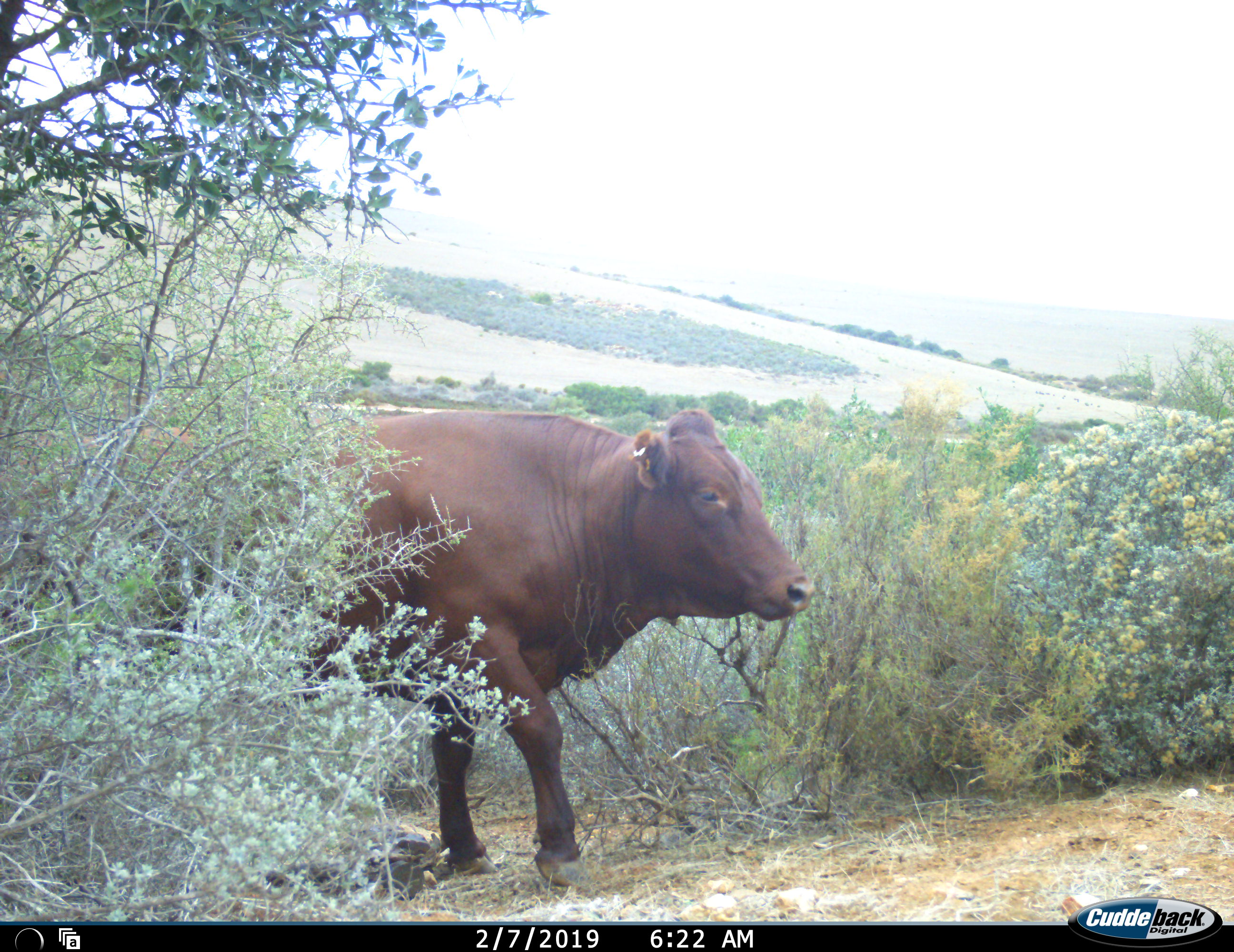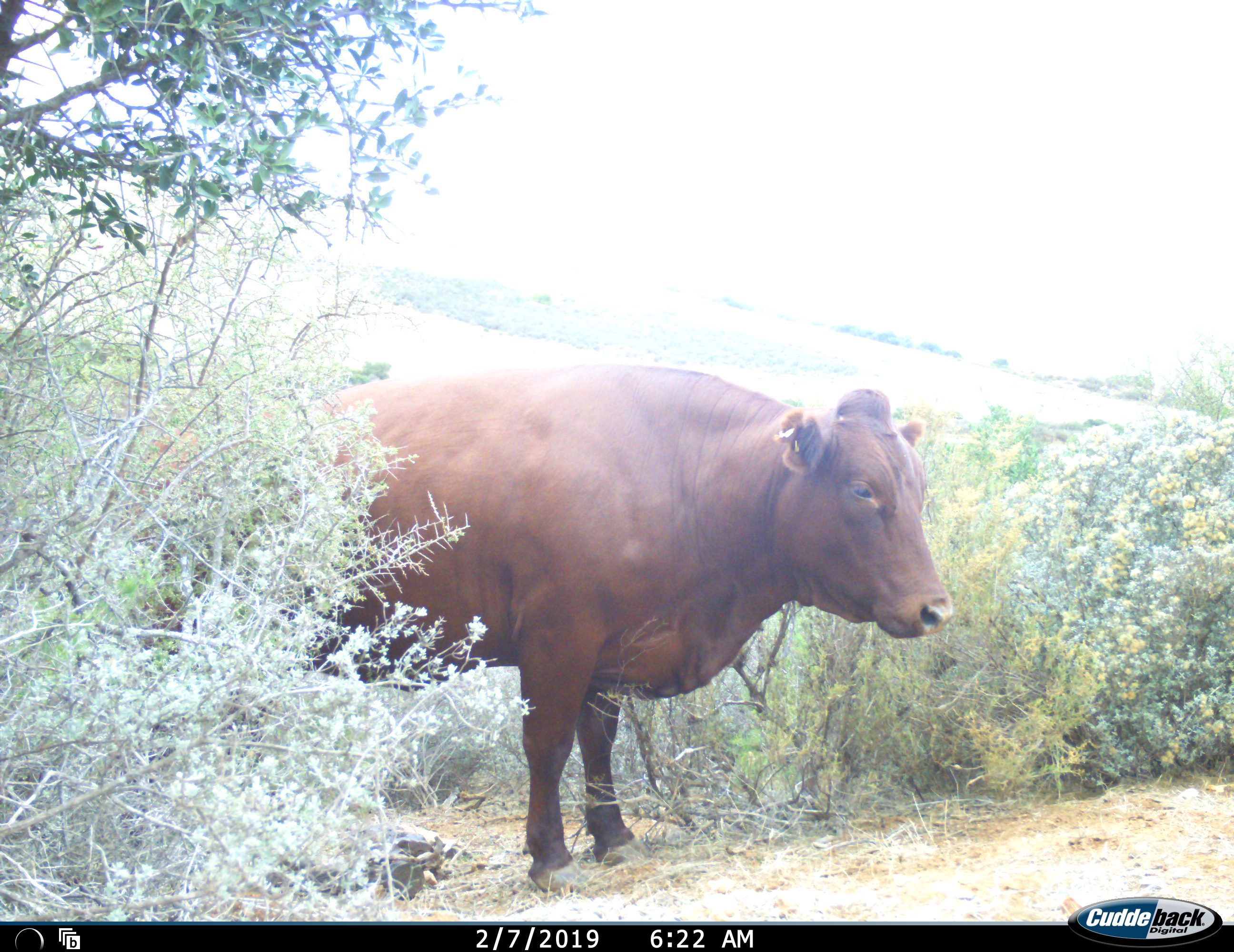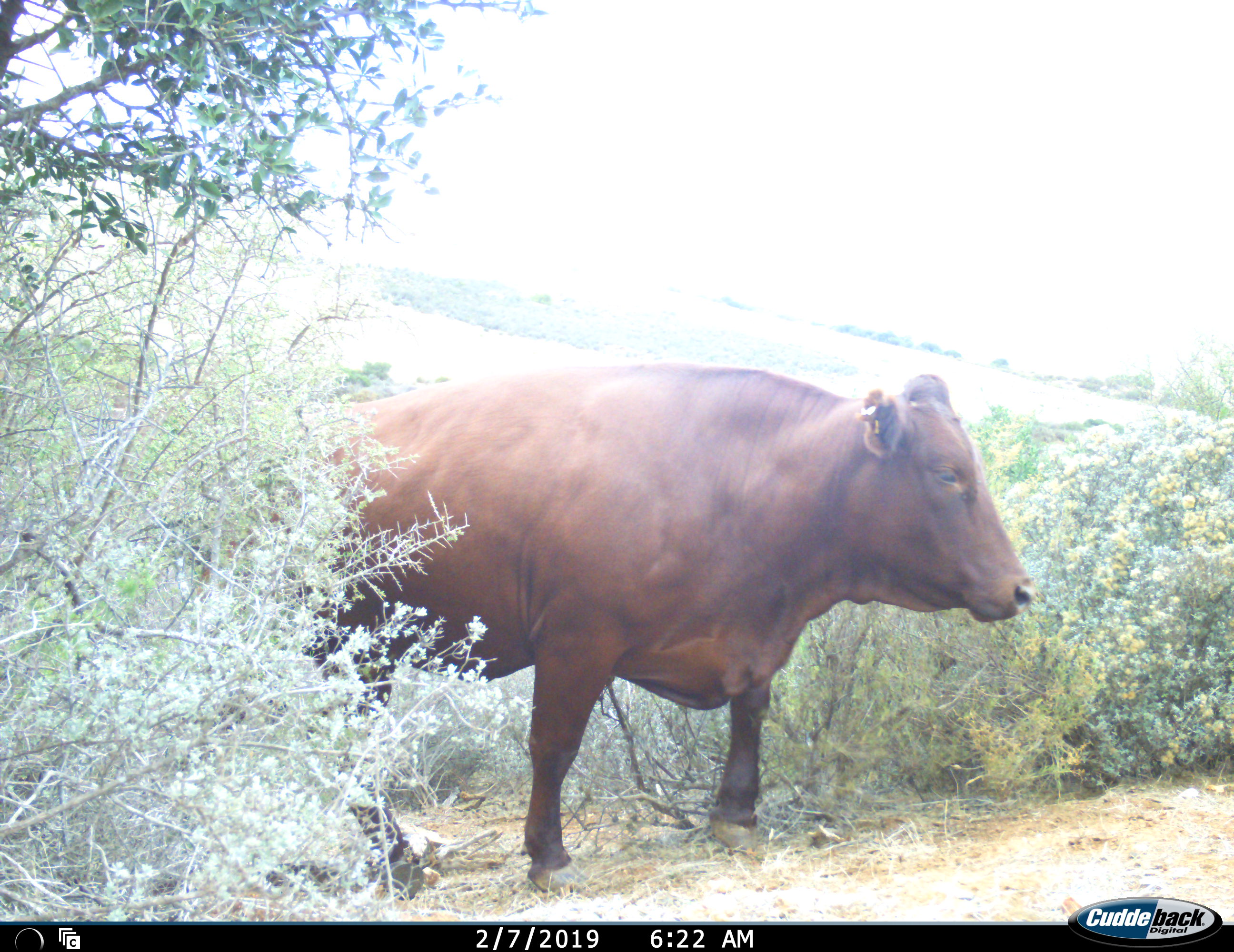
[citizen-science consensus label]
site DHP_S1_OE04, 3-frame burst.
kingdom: Animalia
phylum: Chordata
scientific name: Vertebrata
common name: domestic animal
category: domesticanimal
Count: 1.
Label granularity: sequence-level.